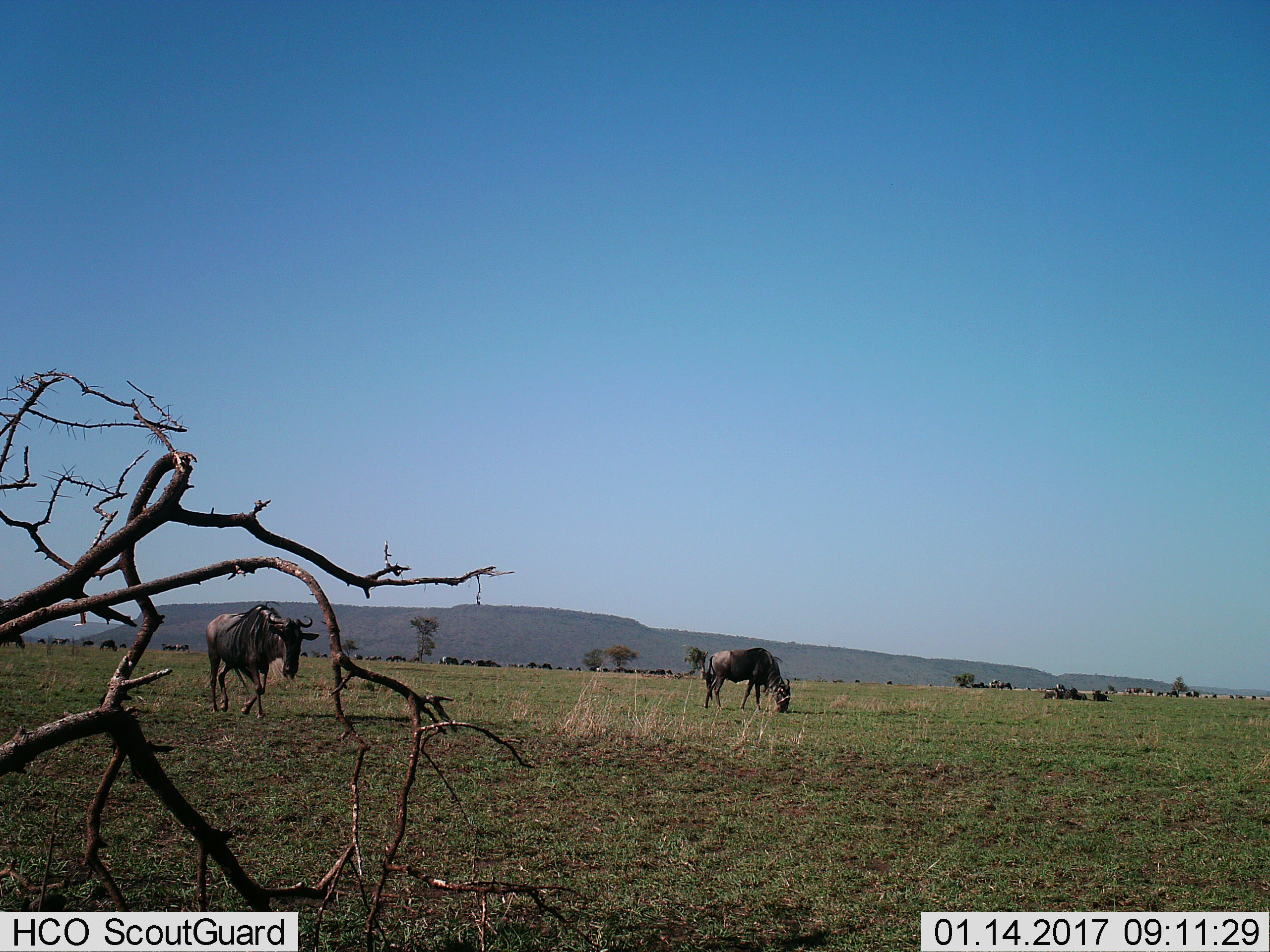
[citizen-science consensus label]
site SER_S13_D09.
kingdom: Animalia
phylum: Chordata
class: Mammalia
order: Artiodactyla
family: Bovidae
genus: Connochaetes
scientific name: Connochaetes taurinus taurinus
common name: blue wildebeest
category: wildebeestblue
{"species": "wildebeestblue (blue wildebeest) (Connochaetes taurinus taurinus)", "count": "11-50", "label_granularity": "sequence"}